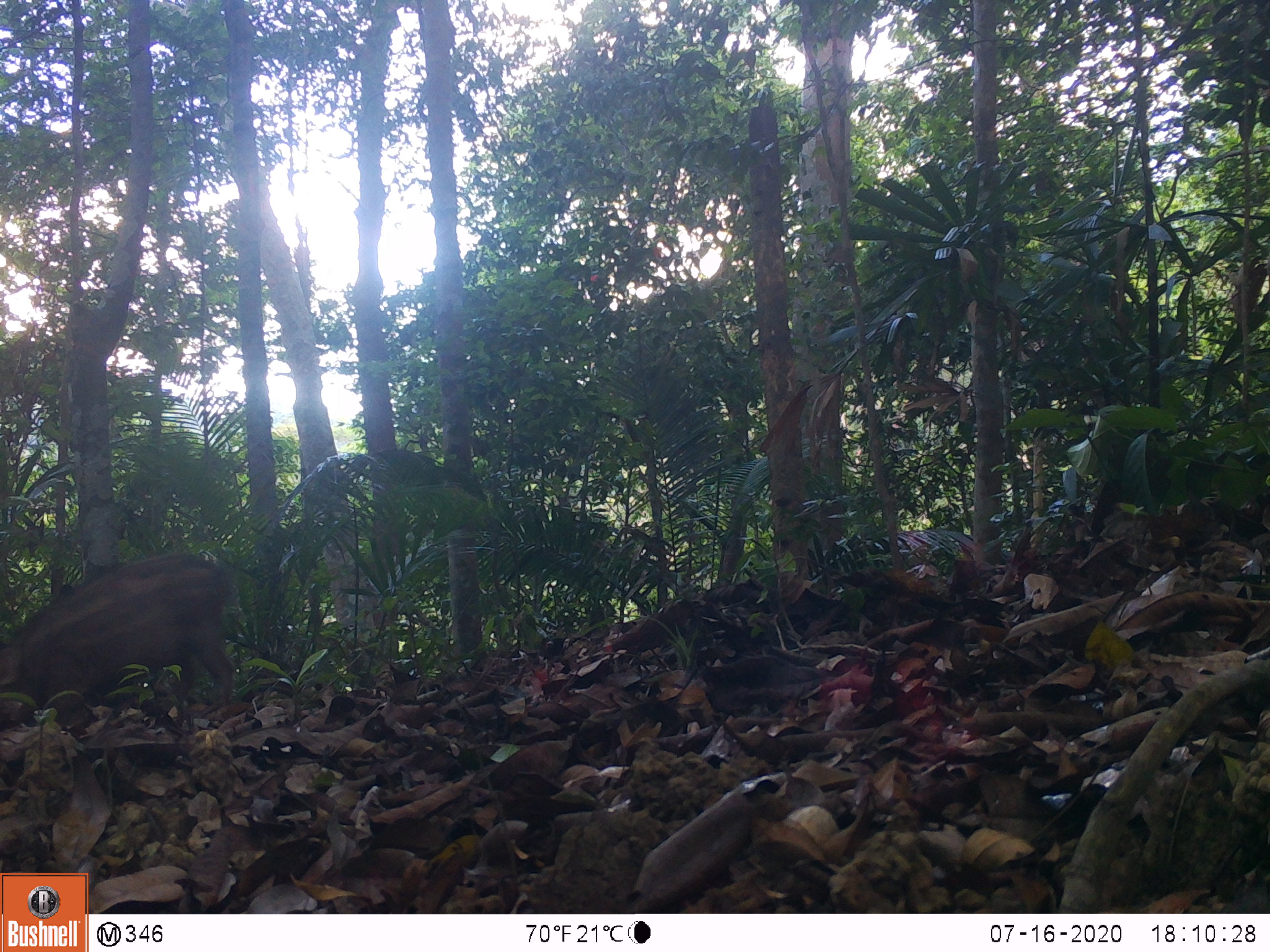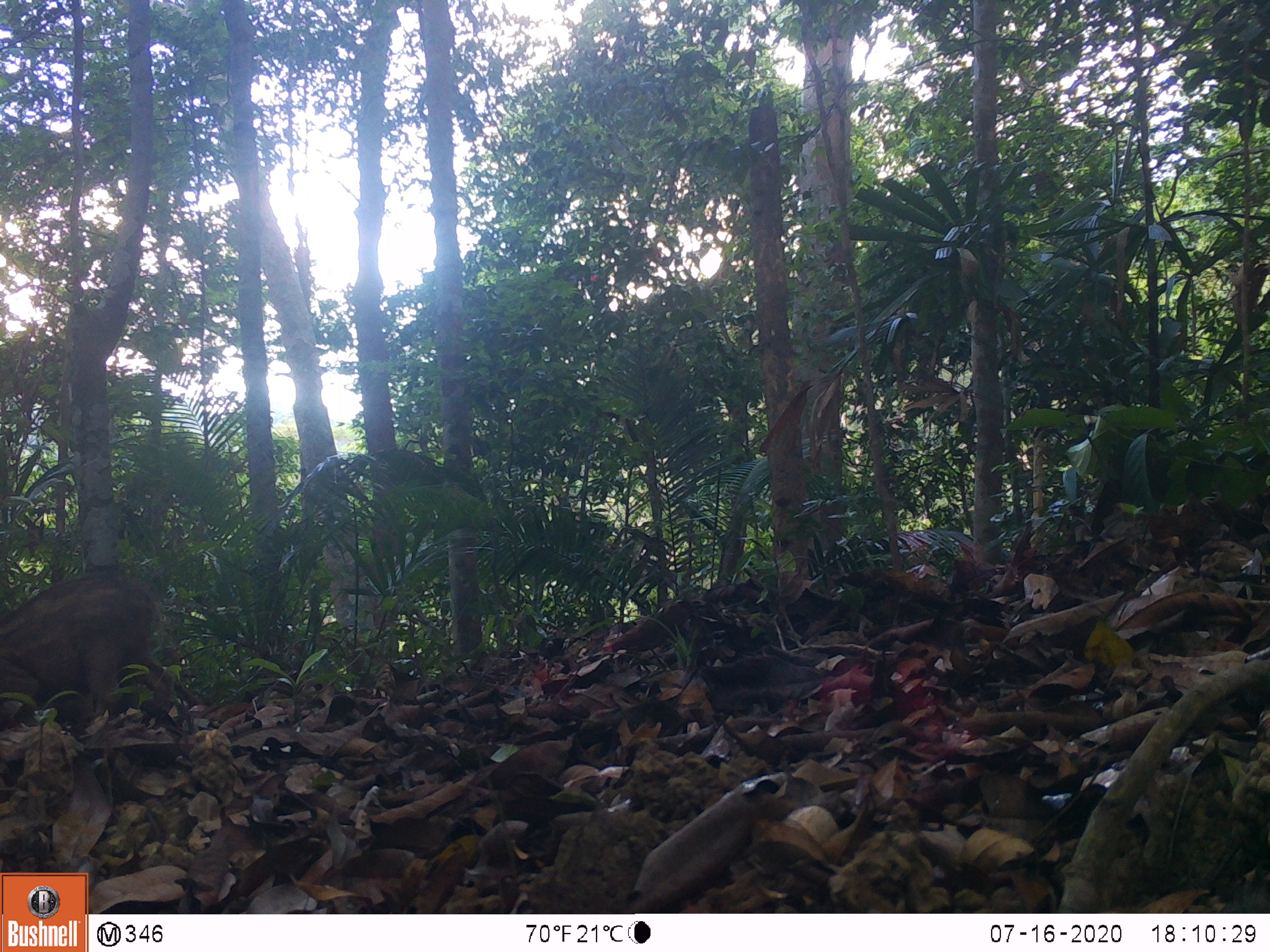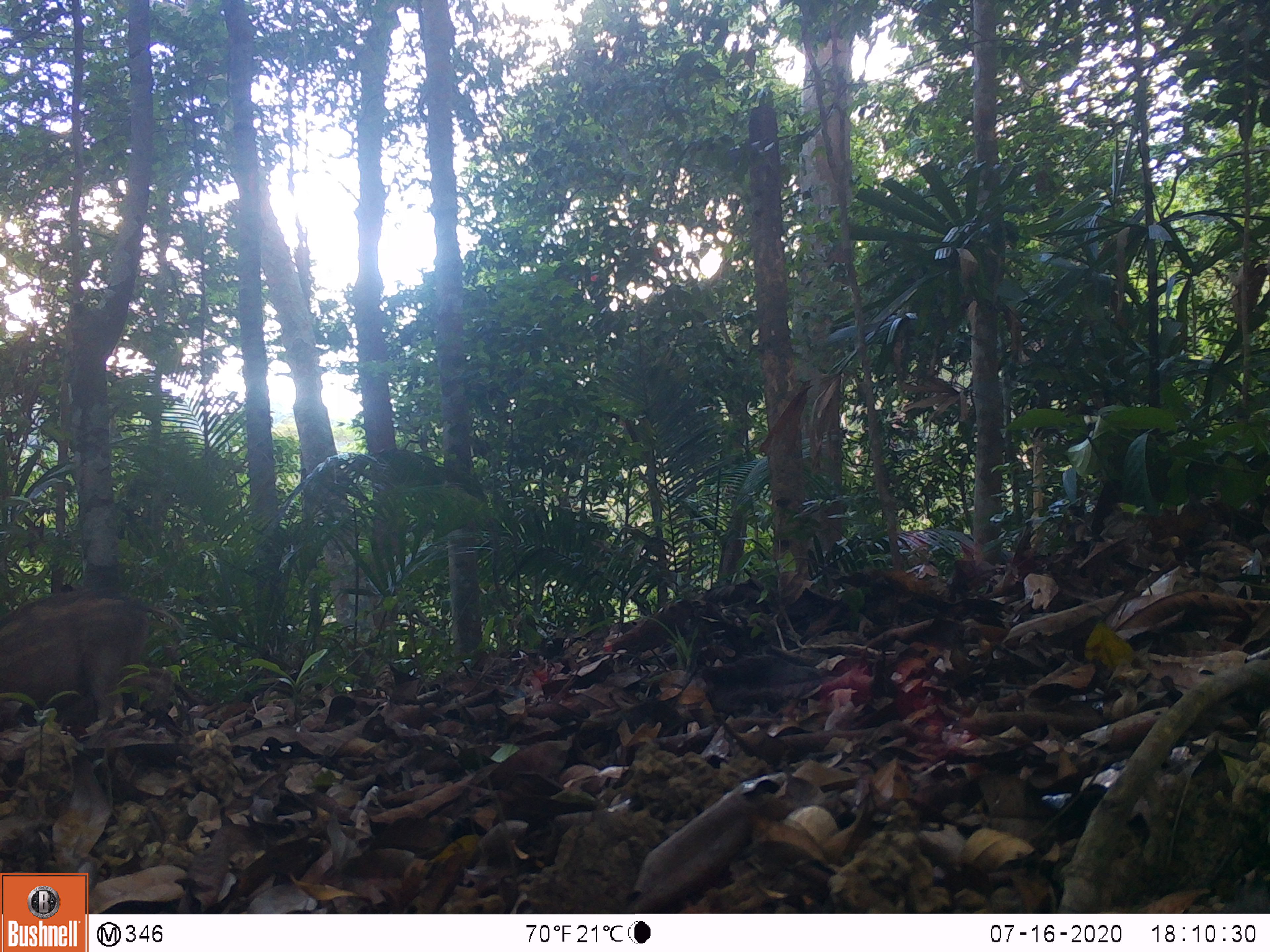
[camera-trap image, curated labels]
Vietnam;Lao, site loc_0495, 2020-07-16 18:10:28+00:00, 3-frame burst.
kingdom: Animalia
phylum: Chordata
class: Mammalia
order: Artiodactyla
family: Suidae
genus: Sus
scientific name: Sus scrofa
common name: eurasian wild pig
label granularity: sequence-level